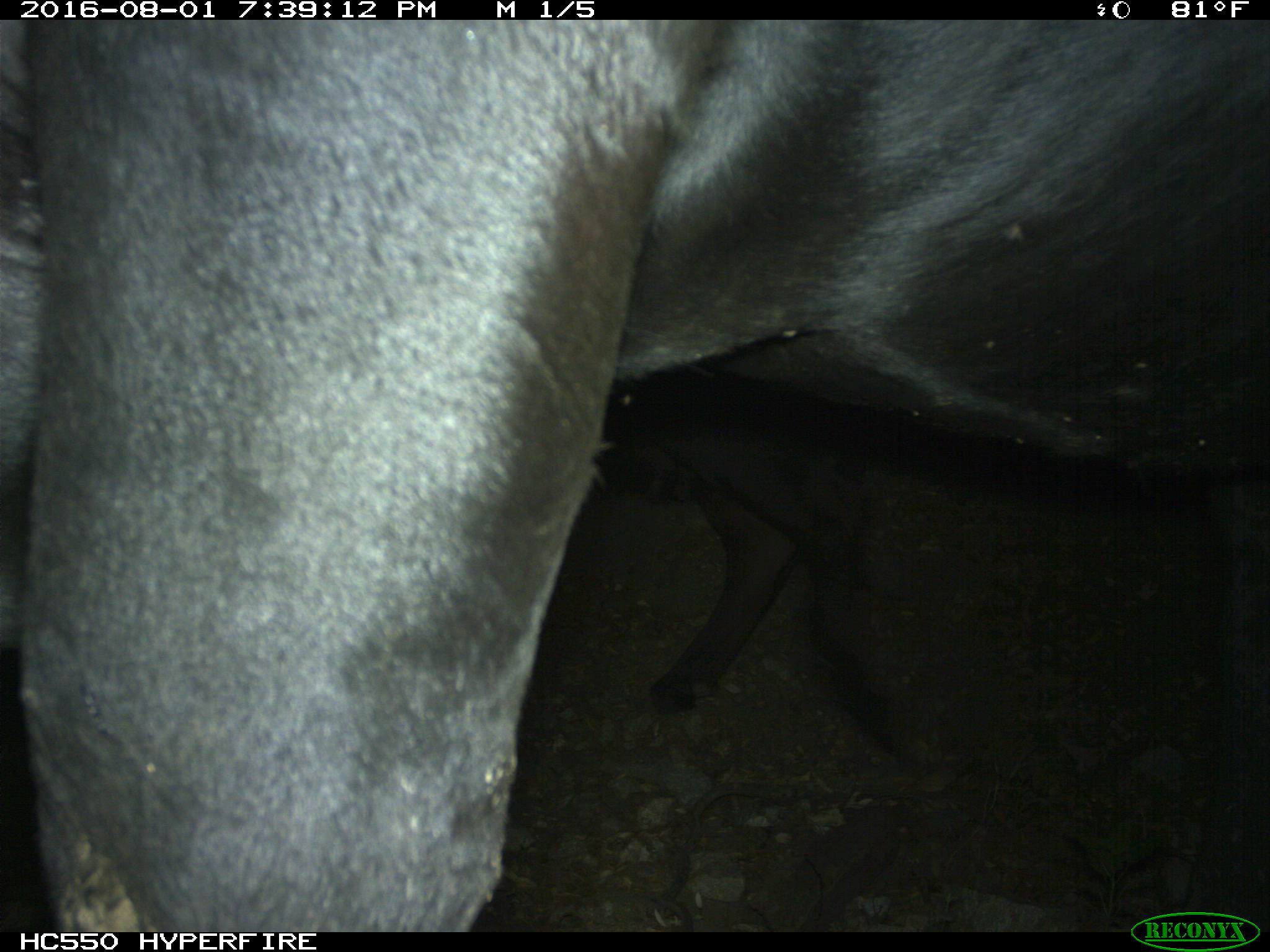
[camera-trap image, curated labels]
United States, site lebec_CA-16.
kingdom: Animalia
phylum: Chordata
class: Mammalia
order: Artiodactyla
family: Bovidae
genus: Bos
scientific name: Bos taurus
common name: domestic cow